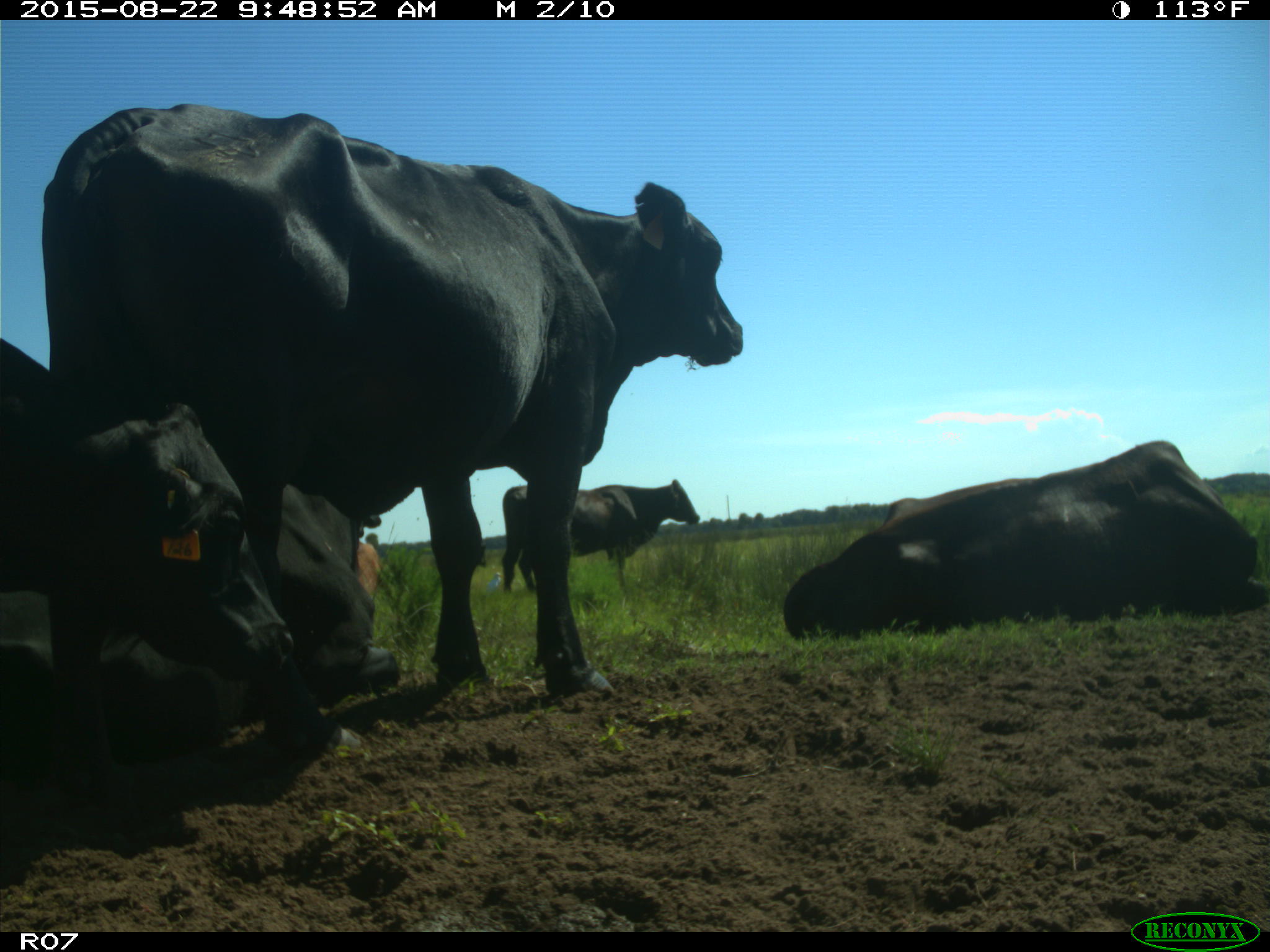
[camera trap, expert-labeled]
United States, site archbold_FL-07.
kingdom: Animalia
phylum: Chordata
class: Mammalia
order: Artiodactyla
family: Bovidae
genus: Bos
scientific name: Bos taurus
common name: domestic cow